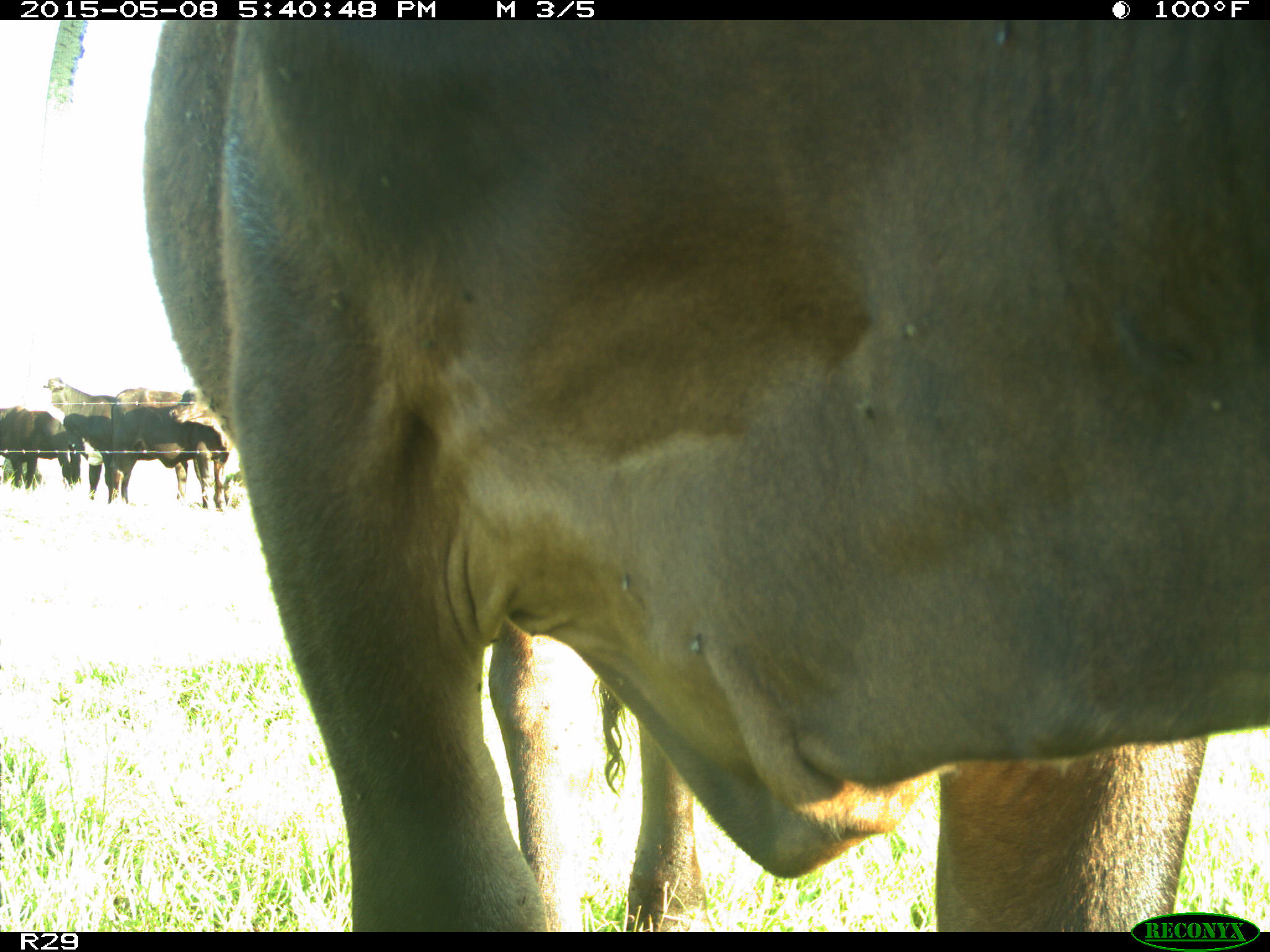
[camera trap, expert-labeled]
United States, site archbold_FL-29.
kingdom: Animalia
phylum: Chordata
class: Mammalia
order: Artiodactyla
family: Bovidae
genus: Bos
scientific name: Bos taurus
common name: domestic cow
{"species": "Bos taurus (domestic cow)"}